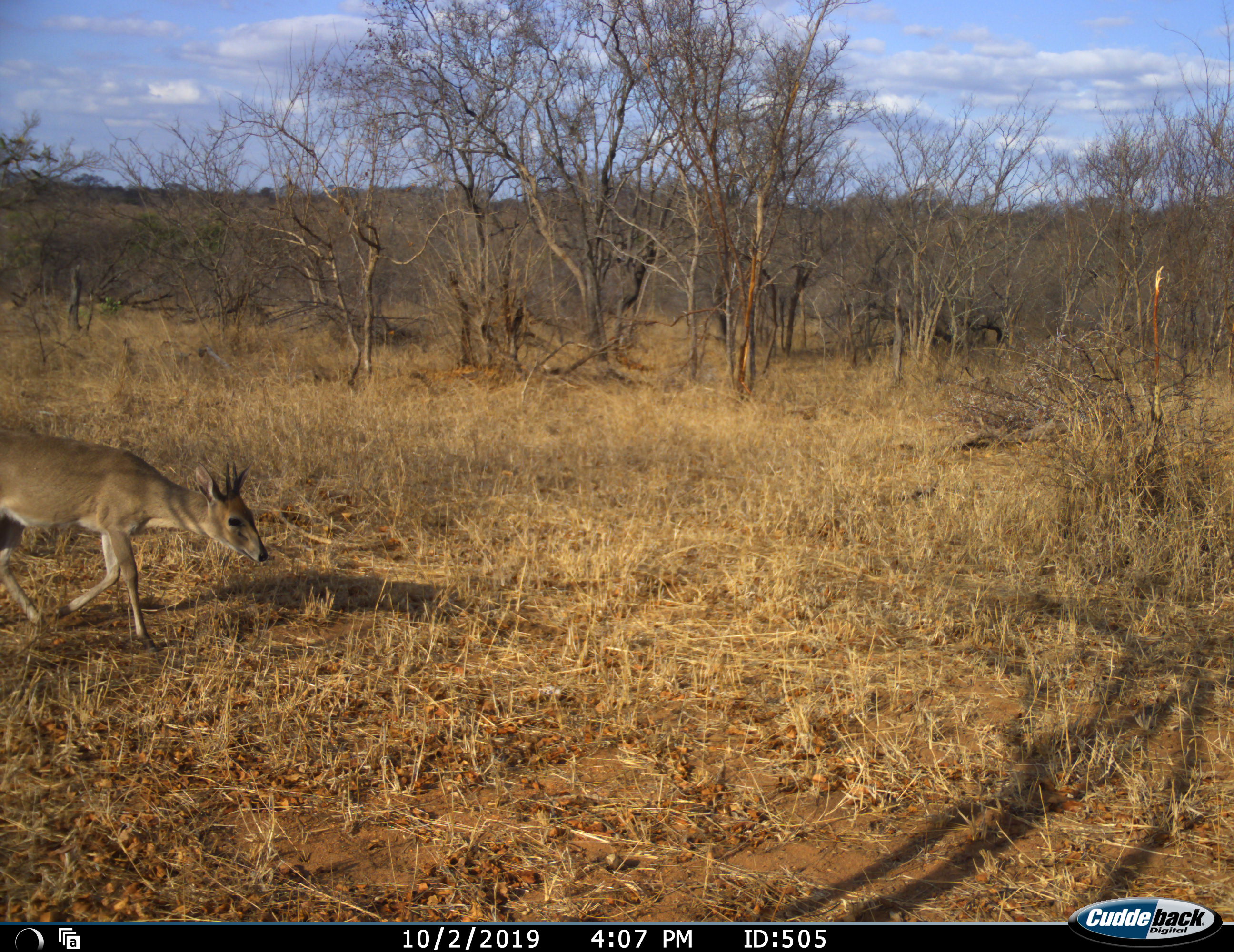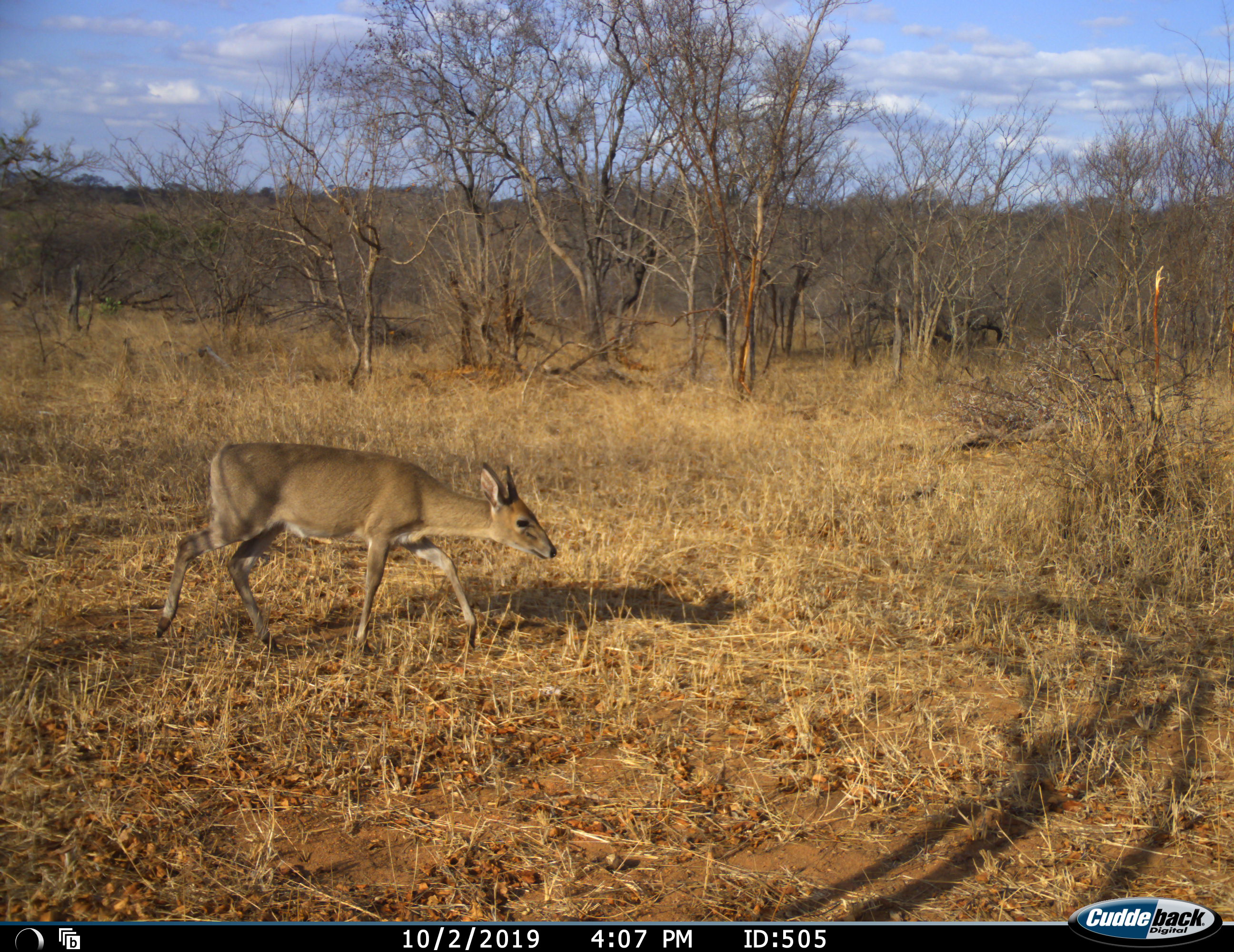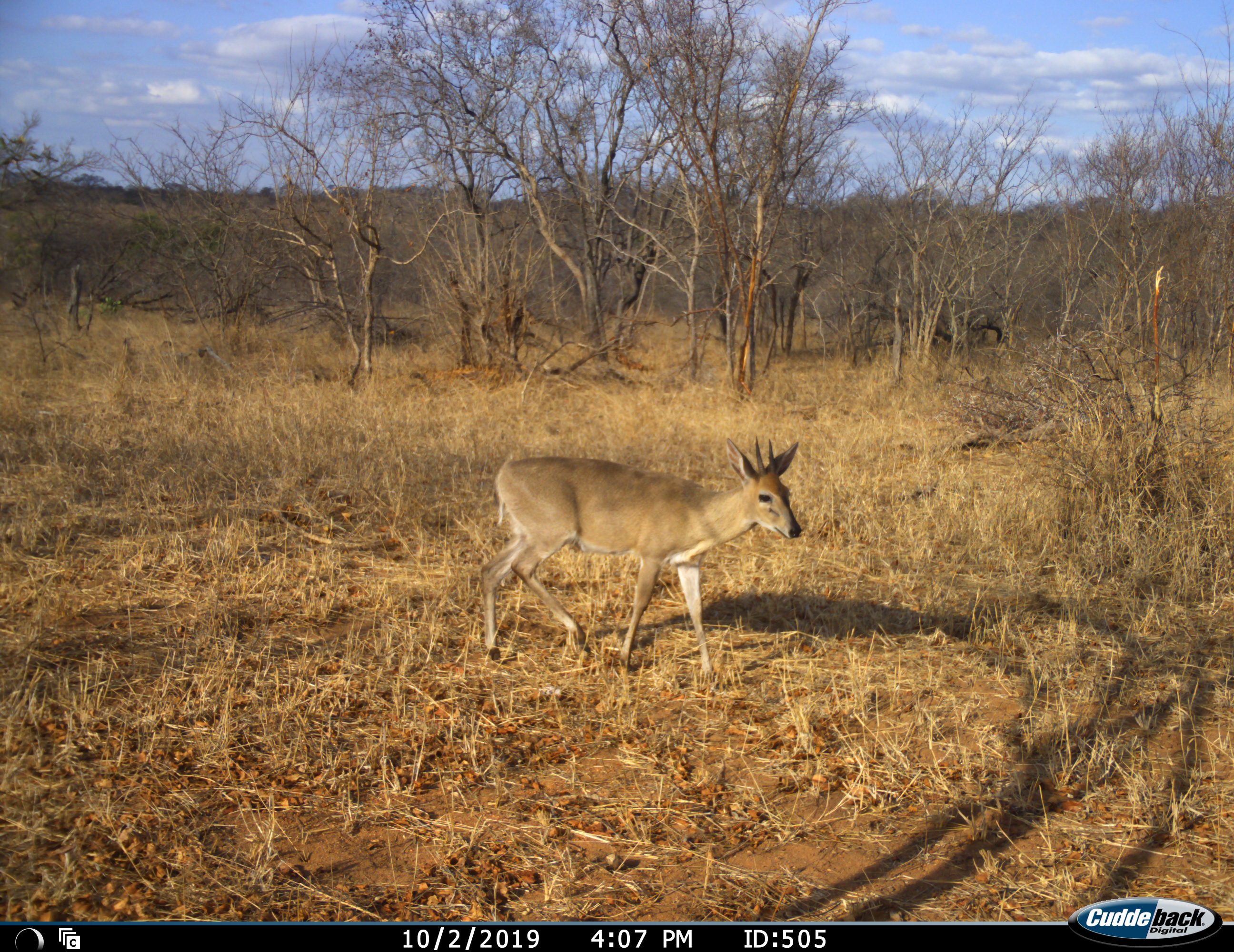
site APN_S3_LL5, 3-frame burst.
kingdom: Animalia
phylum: Chordata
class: Mammalia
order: Artiodactyla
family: Bovidae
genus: Sylvicapra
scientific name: Sylvicapra grimmia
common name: common duiker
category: duikercommongrey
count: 1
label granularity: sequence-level